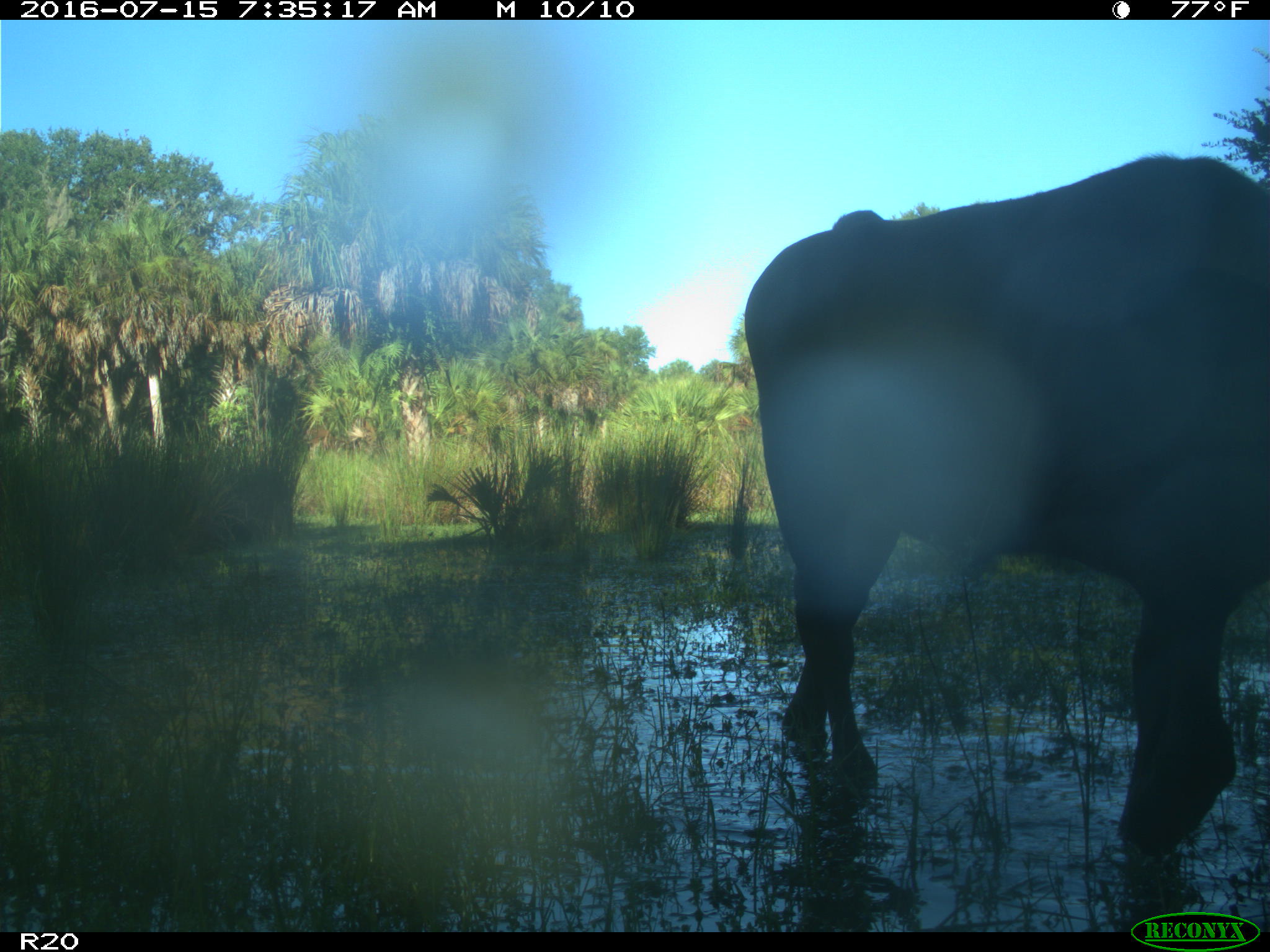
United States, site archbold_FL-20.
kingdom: Animalia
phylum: Chordata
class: Mammalia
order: Artiodactyla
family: Bovidae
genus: Bos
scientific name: Bos taurus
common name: domestic cow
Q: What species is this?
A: Bos taurus (domestic cow).